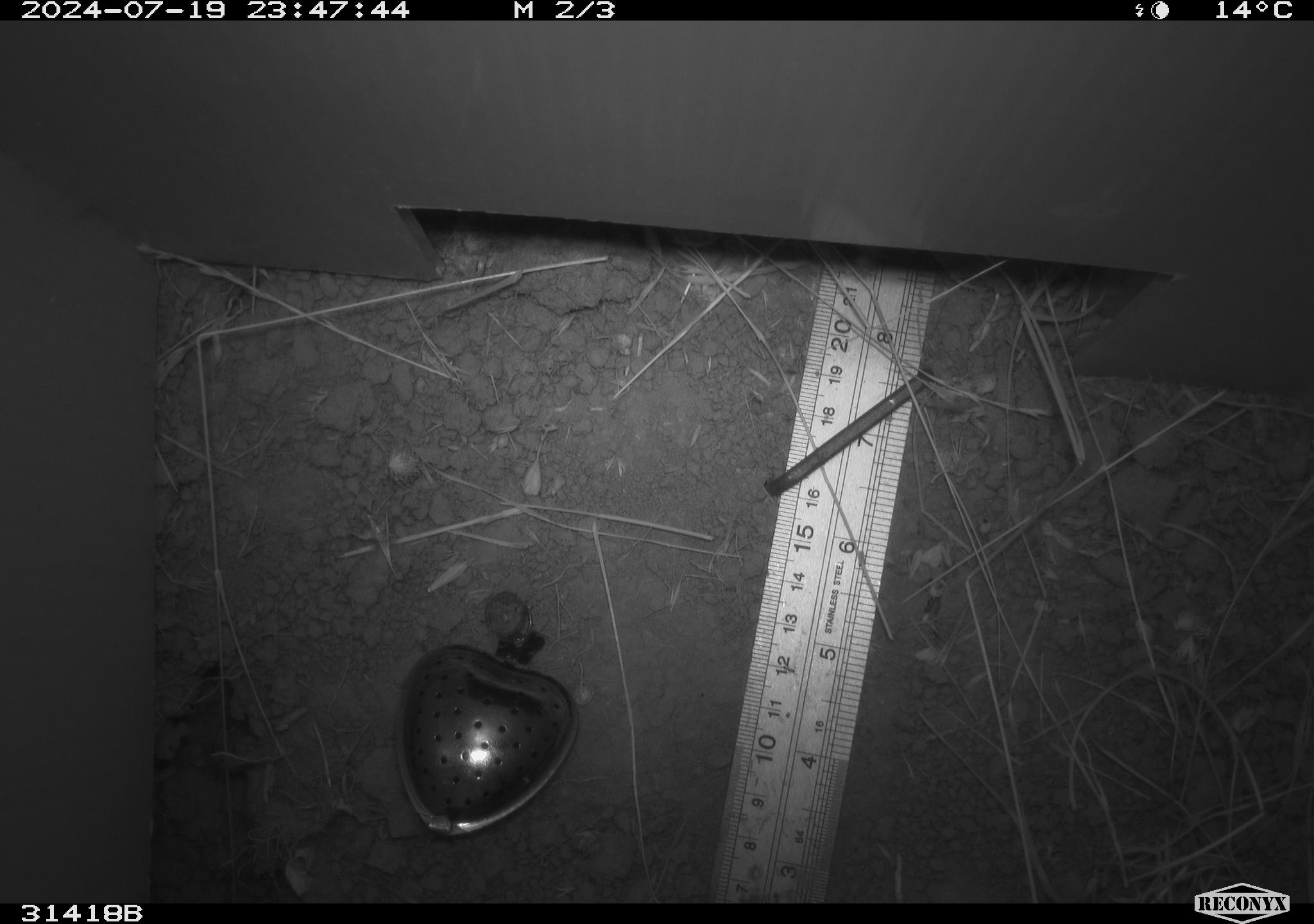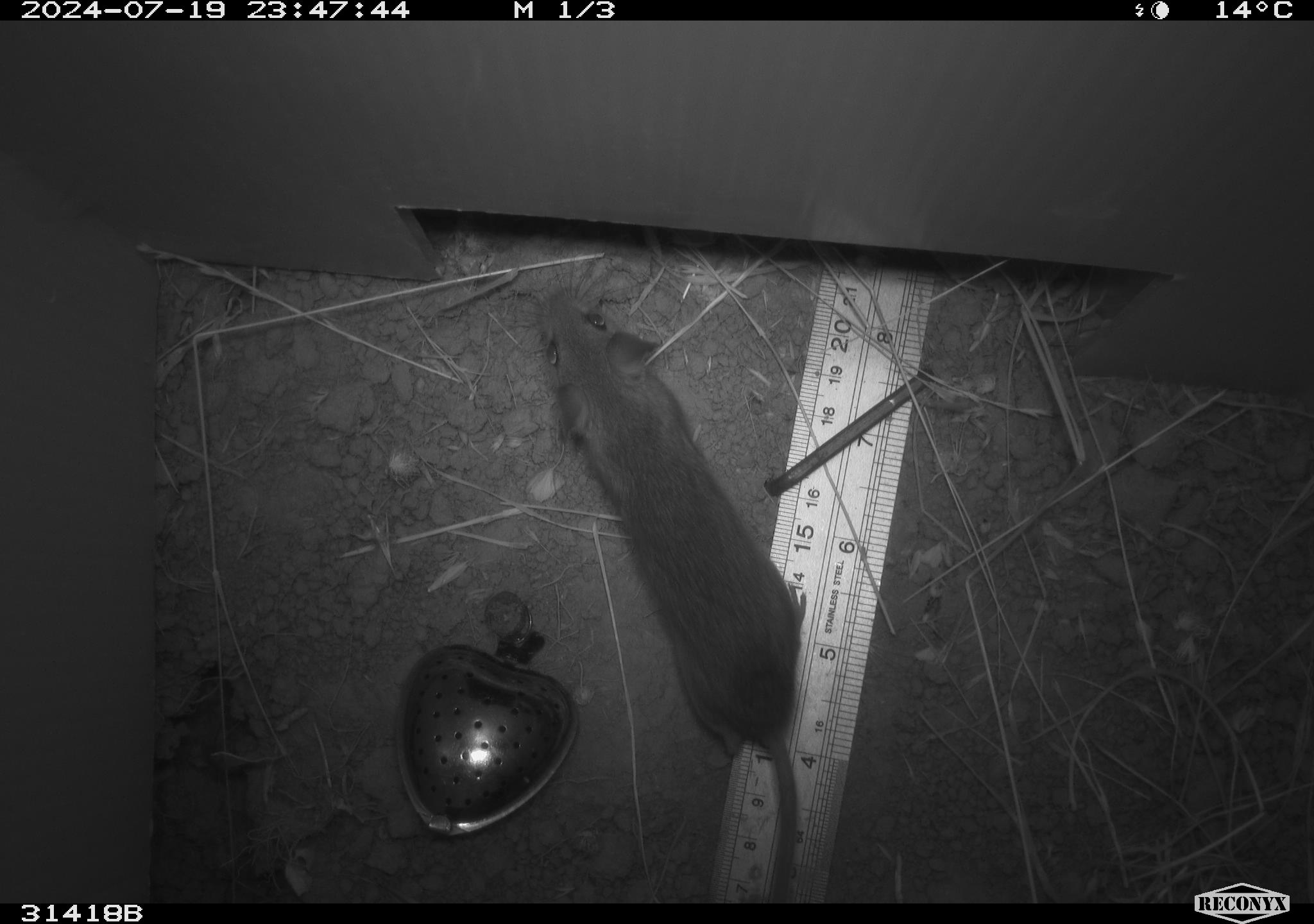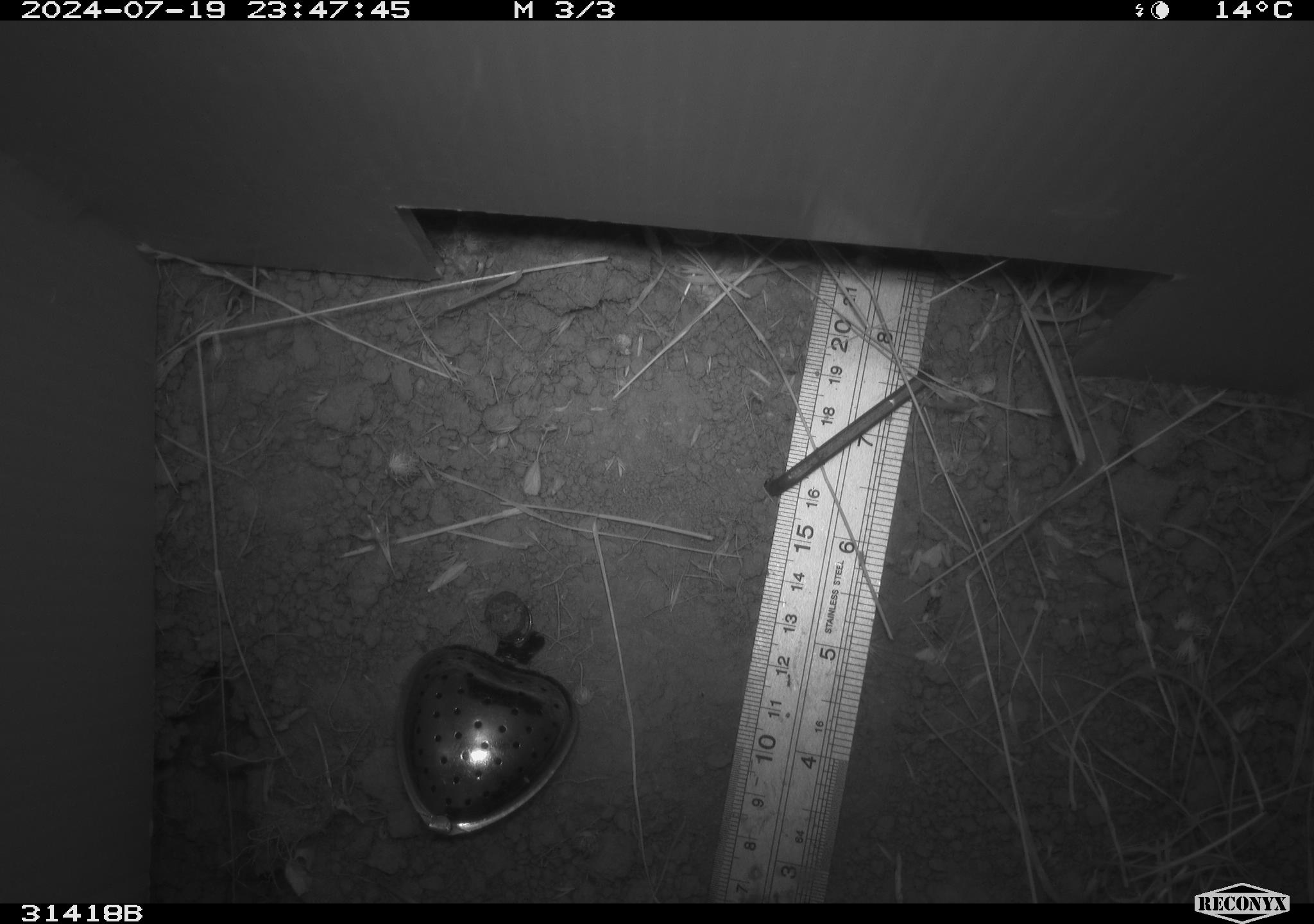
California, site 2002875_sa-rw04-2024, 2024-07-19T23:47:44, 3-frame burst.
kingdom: Animalia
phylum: Chordata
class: Mammalia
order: Rodentia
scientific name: Rodentia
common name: mouse species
Mouse species (Rodentia).